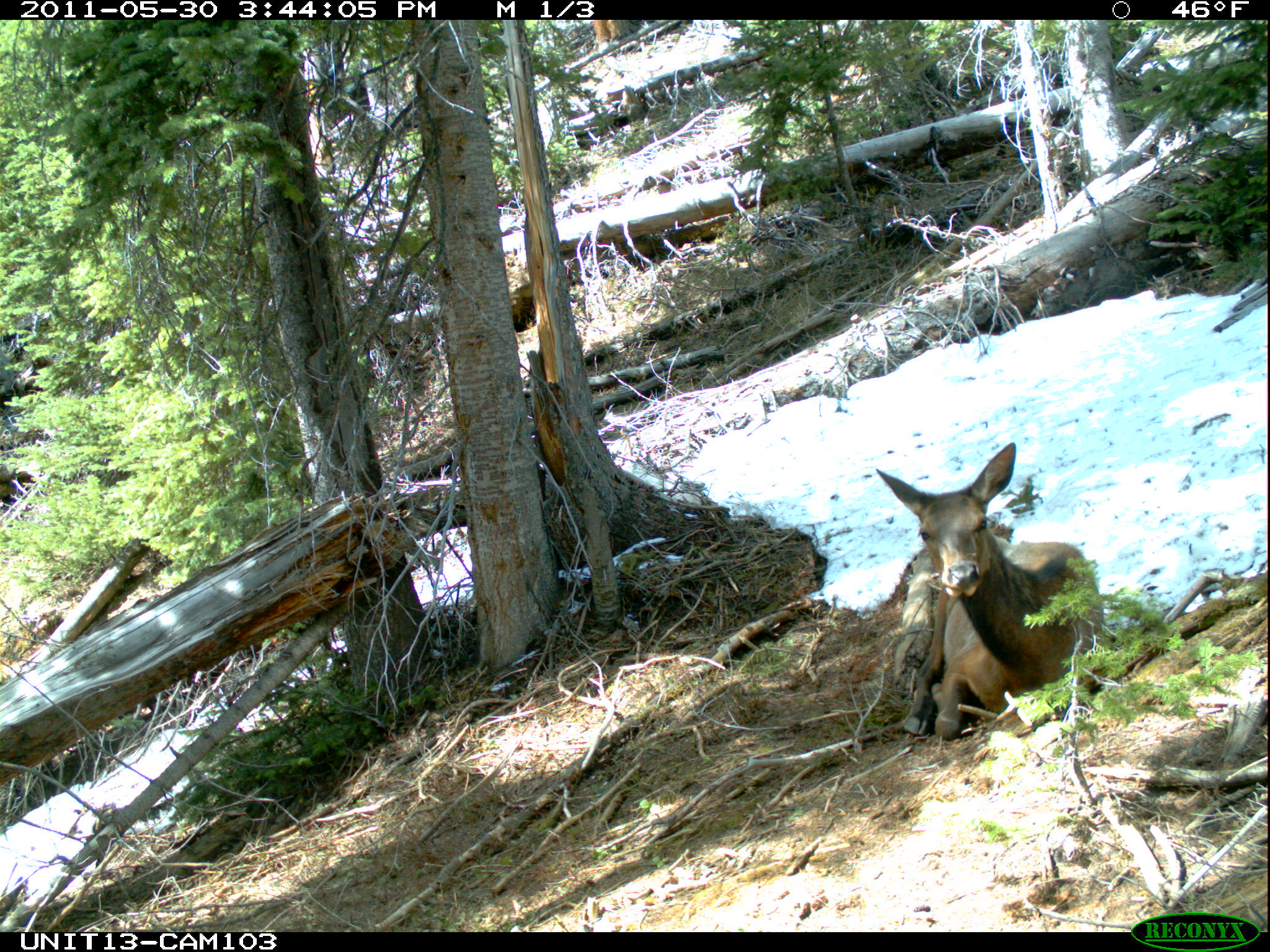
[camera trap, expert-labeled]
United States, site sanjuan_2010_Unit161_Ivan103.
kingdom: Animalia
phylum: Chordata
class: Mammalia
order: Artiodactyla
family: Cervidae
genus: Cervus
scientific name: Cervus elaphus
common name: red deer